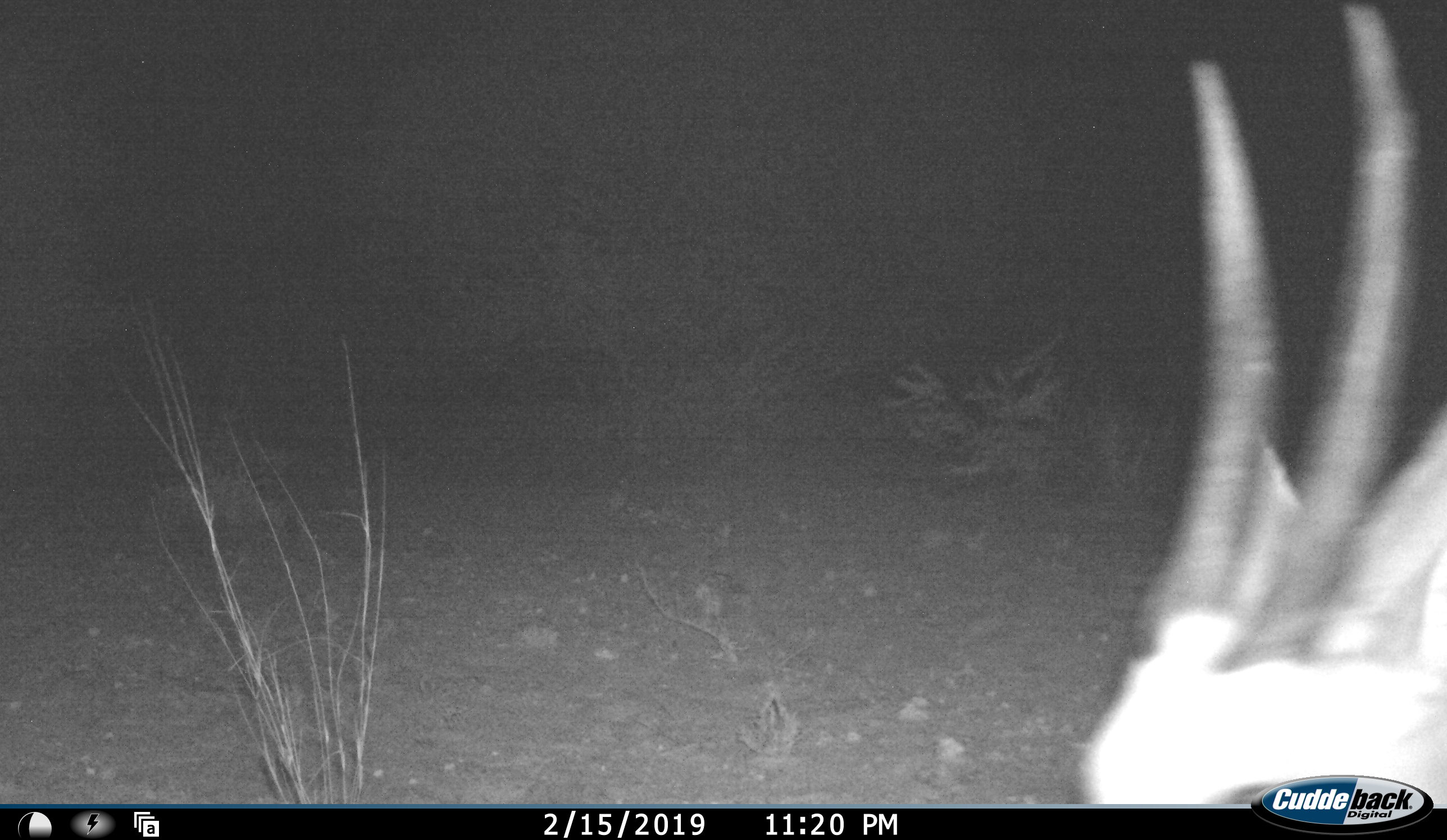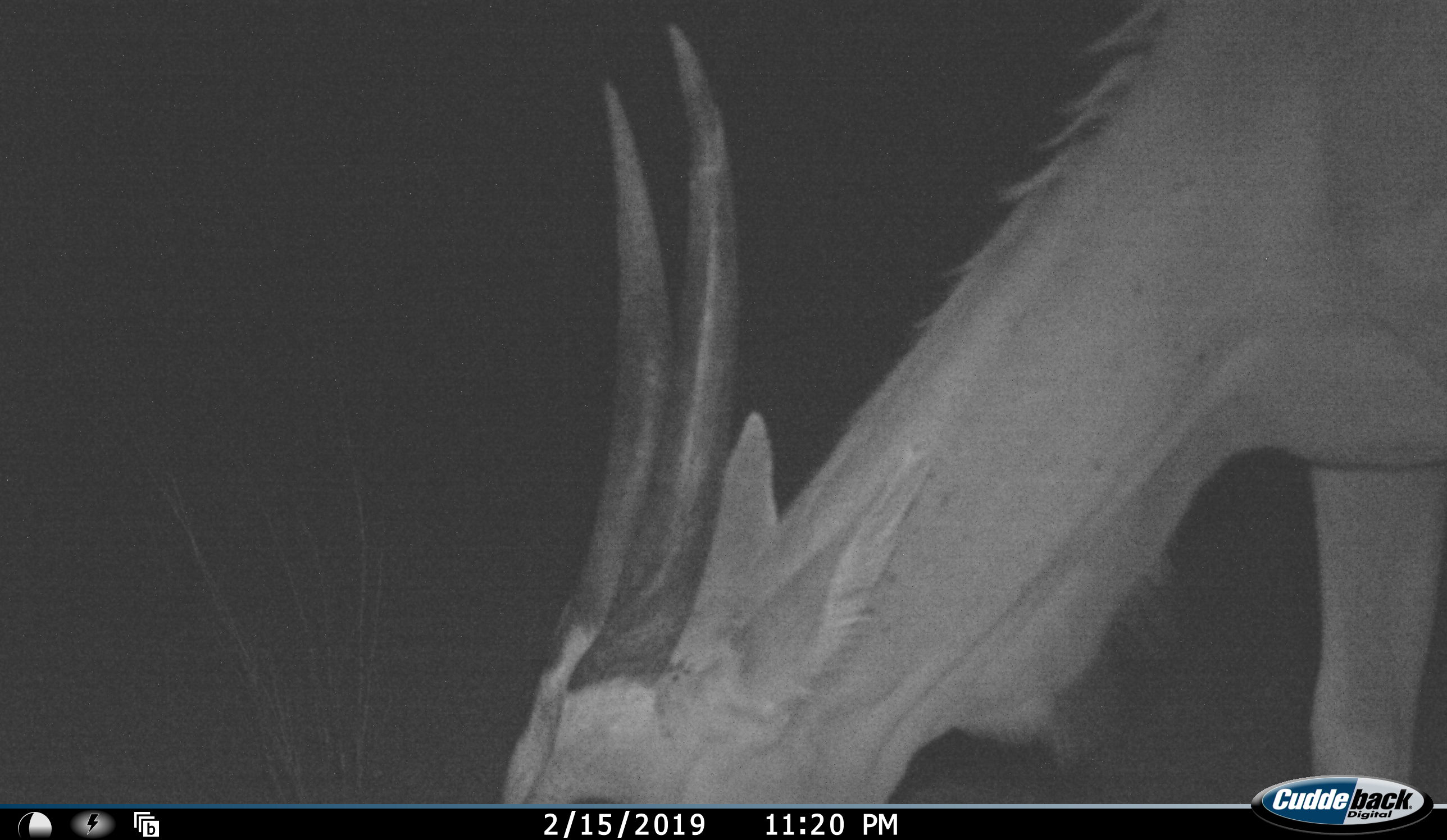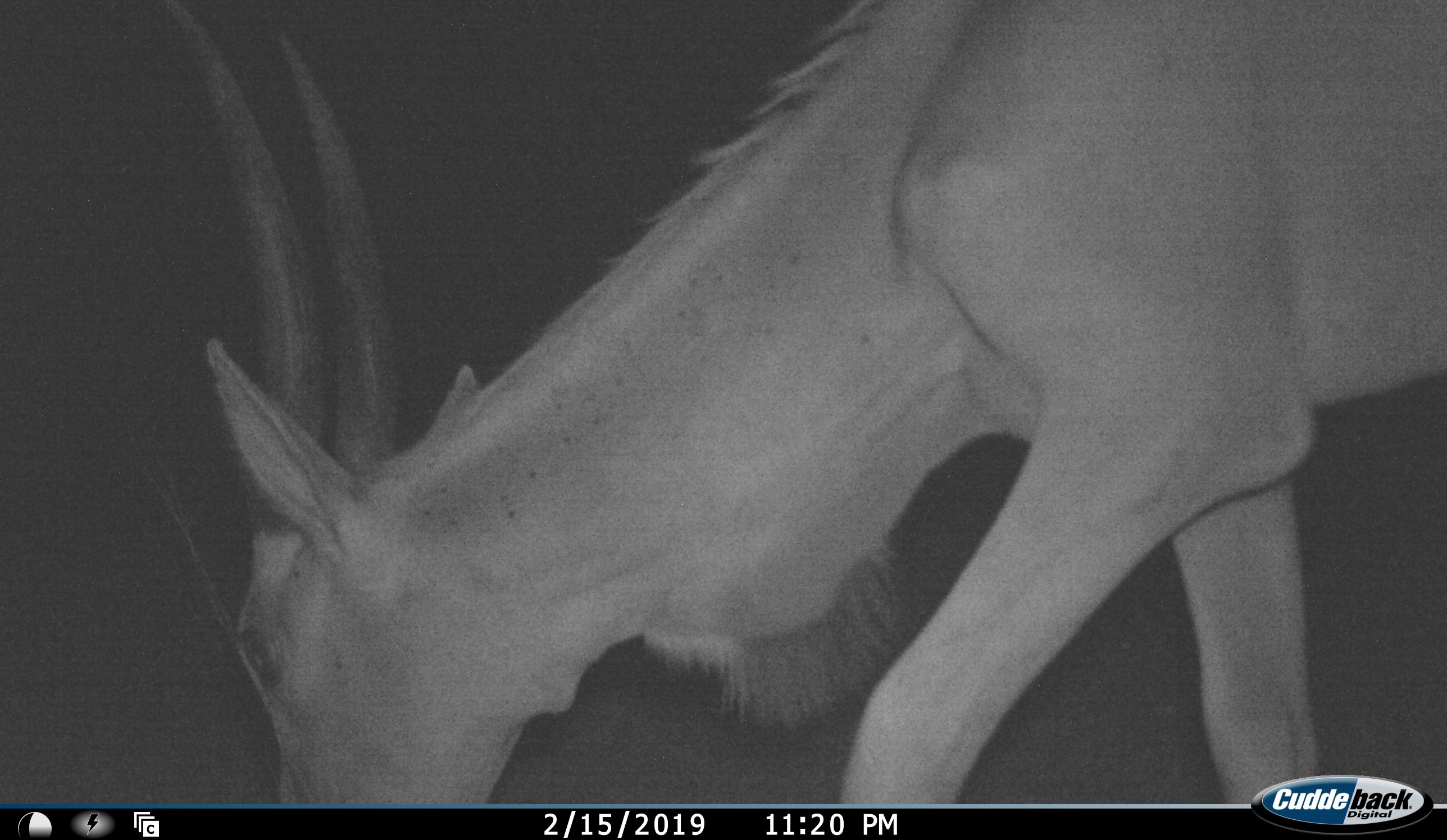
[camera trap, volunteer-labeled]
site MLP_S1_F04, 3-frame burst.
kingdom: Animalia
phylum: Chordata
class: Mammalia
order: Artiodactyla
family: Bovidae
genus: Tragelaphus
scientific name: Tragelaphus oryx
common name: eland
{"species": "eland (Tragelaphus oryx)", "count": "1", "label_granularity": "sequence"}